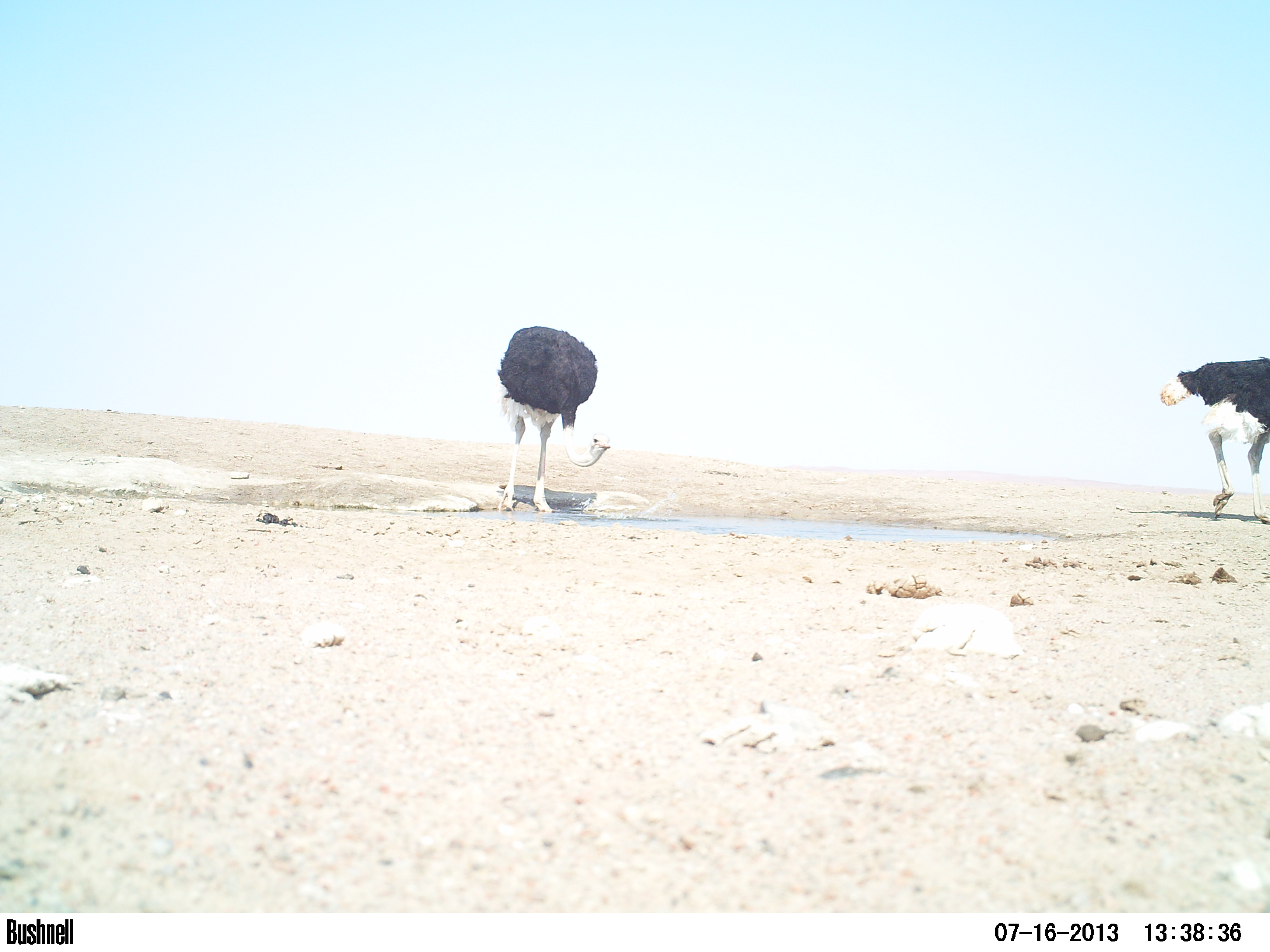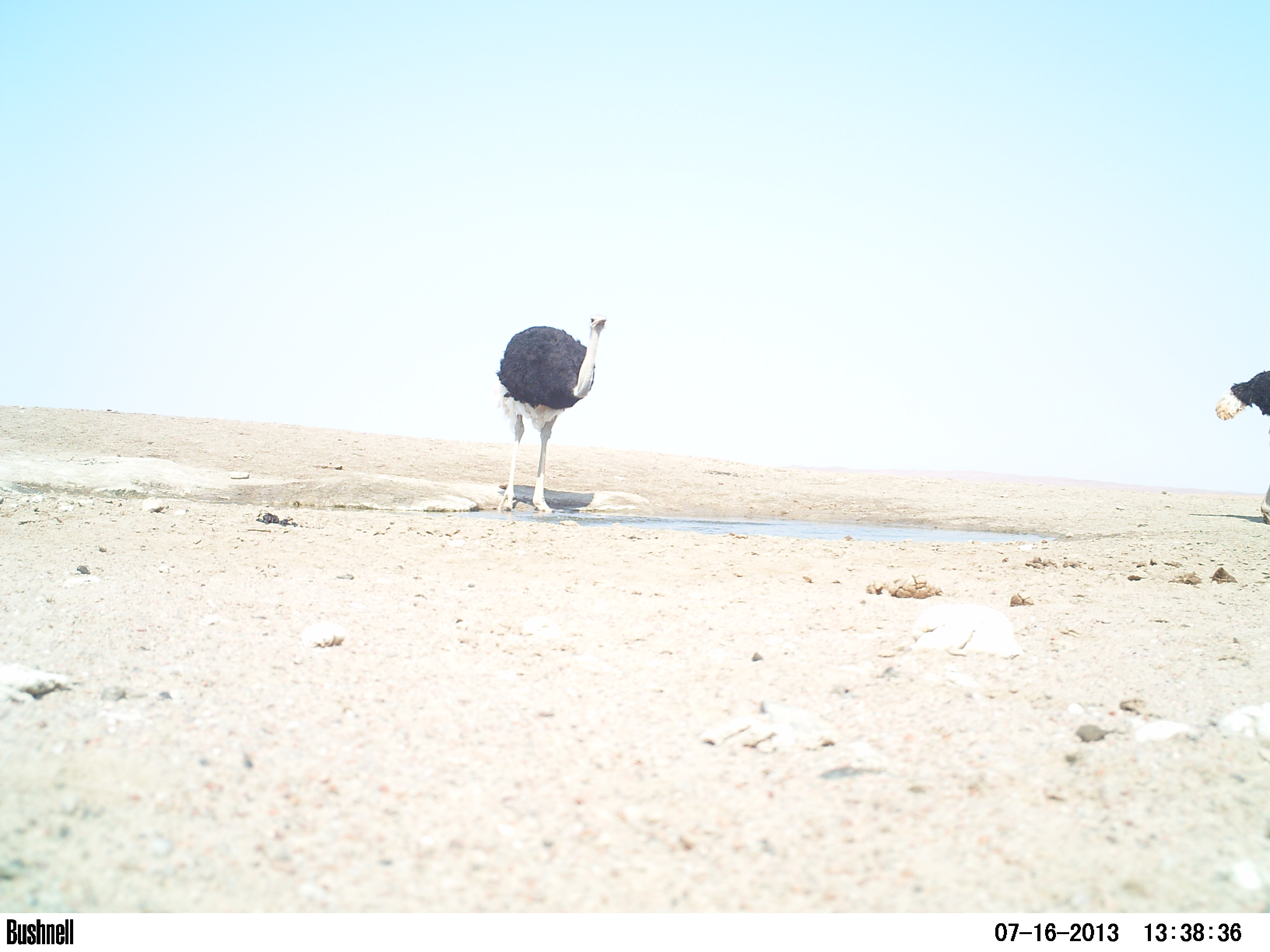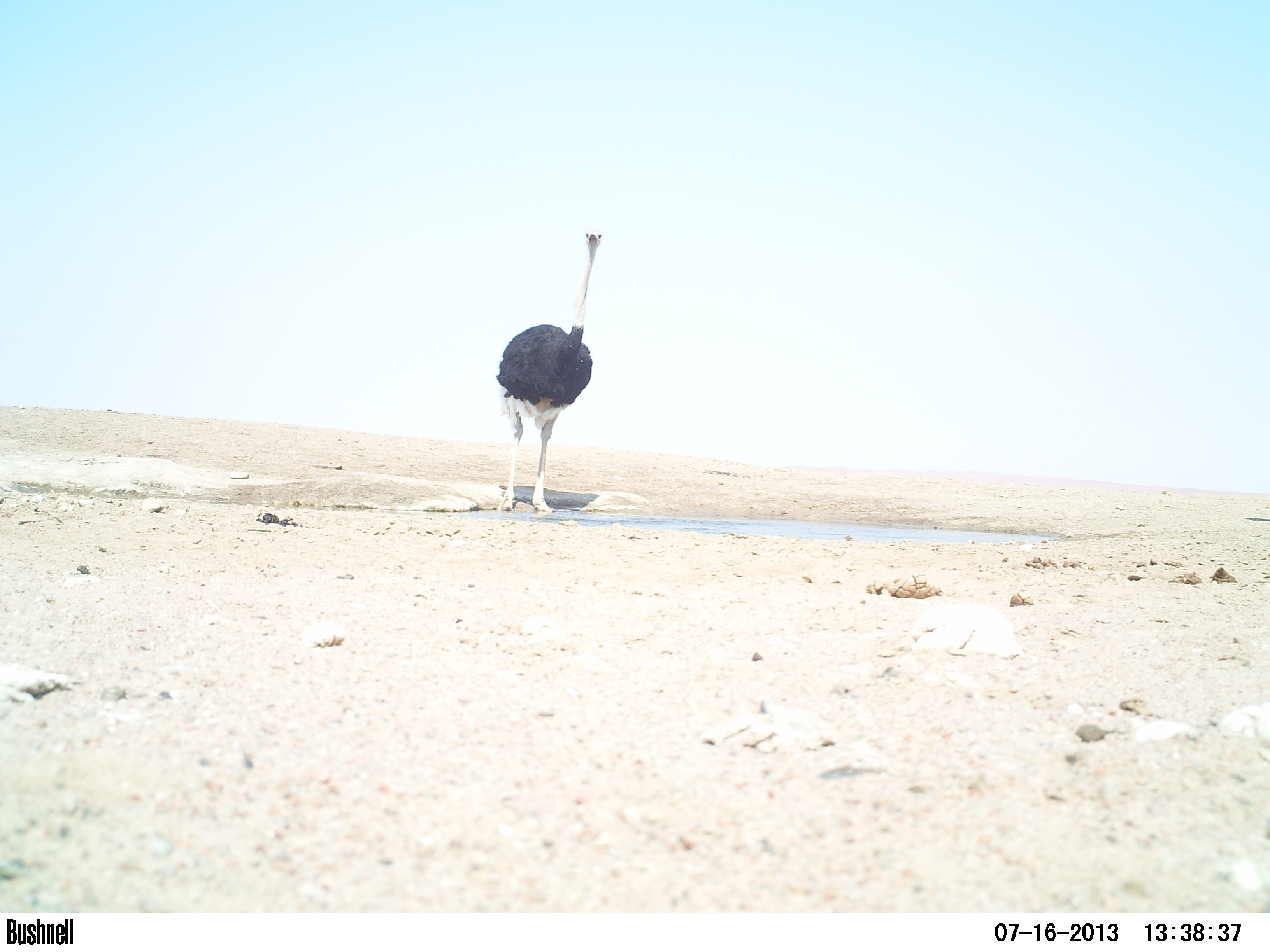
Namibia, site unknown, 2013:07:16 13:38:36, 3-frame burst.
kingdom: Animalia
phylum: Chordata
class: Aves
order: Struthioniformes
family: Struthionidae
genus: Struthio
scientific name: Struthio camelus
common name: common ostrich